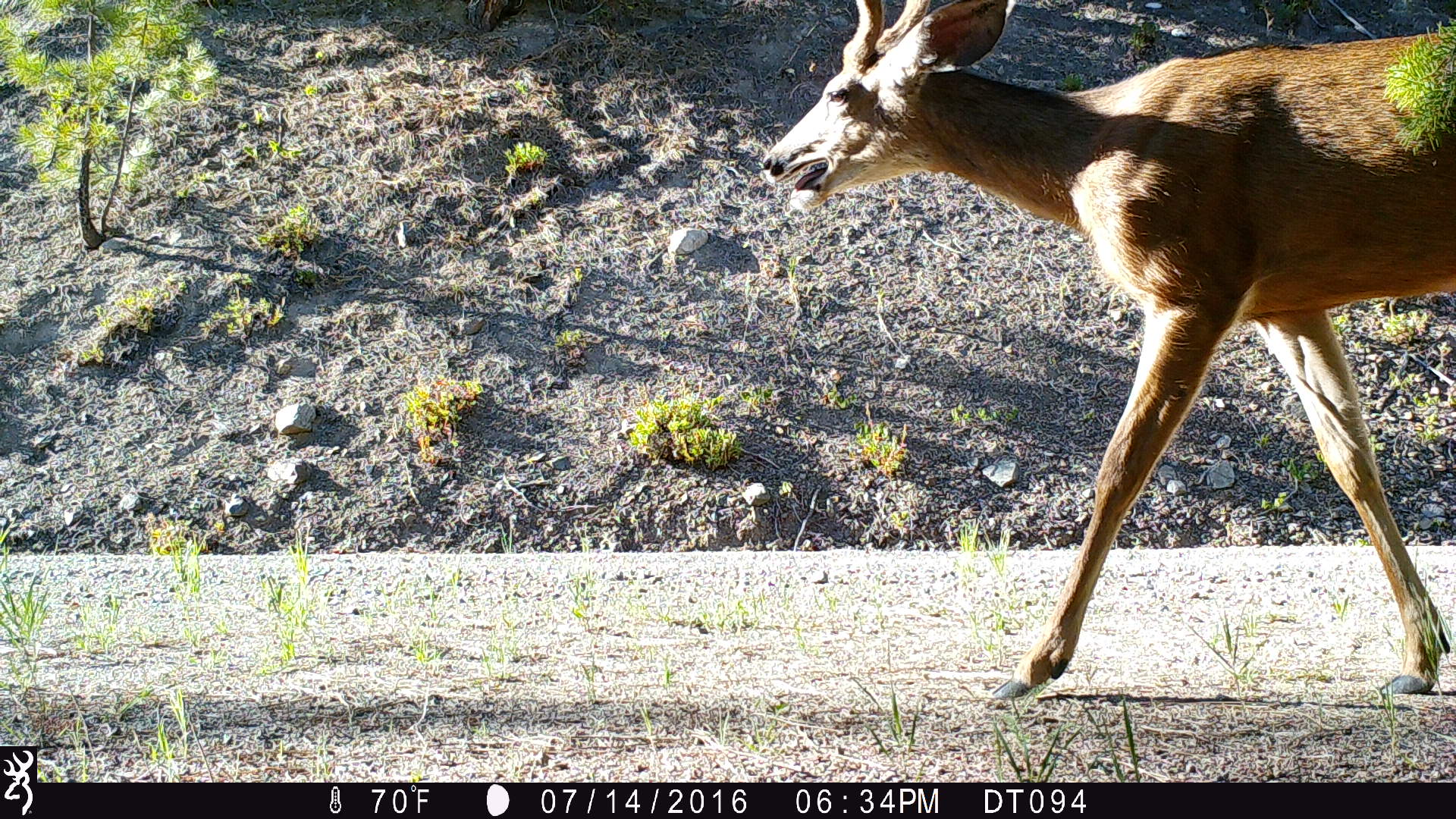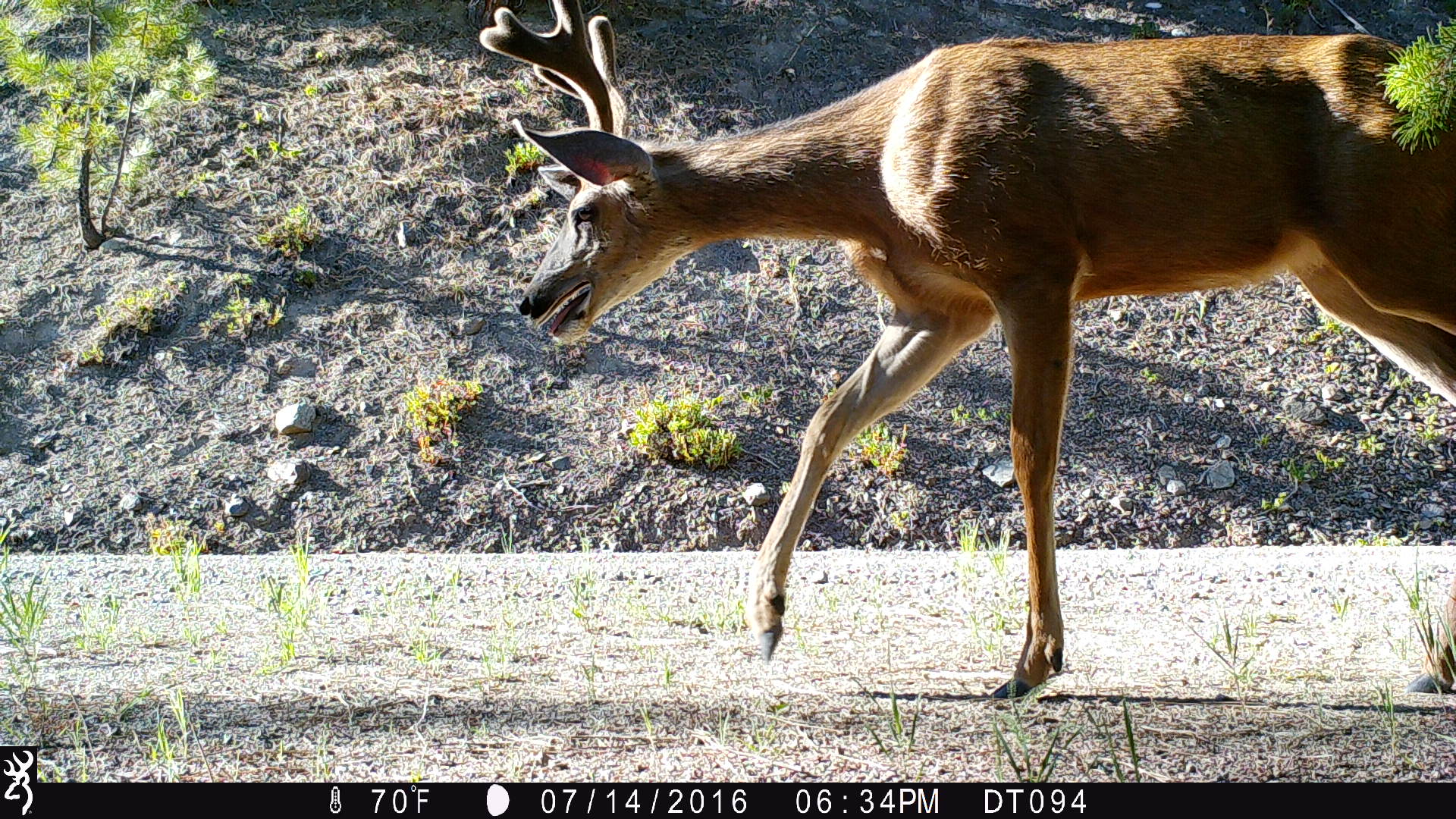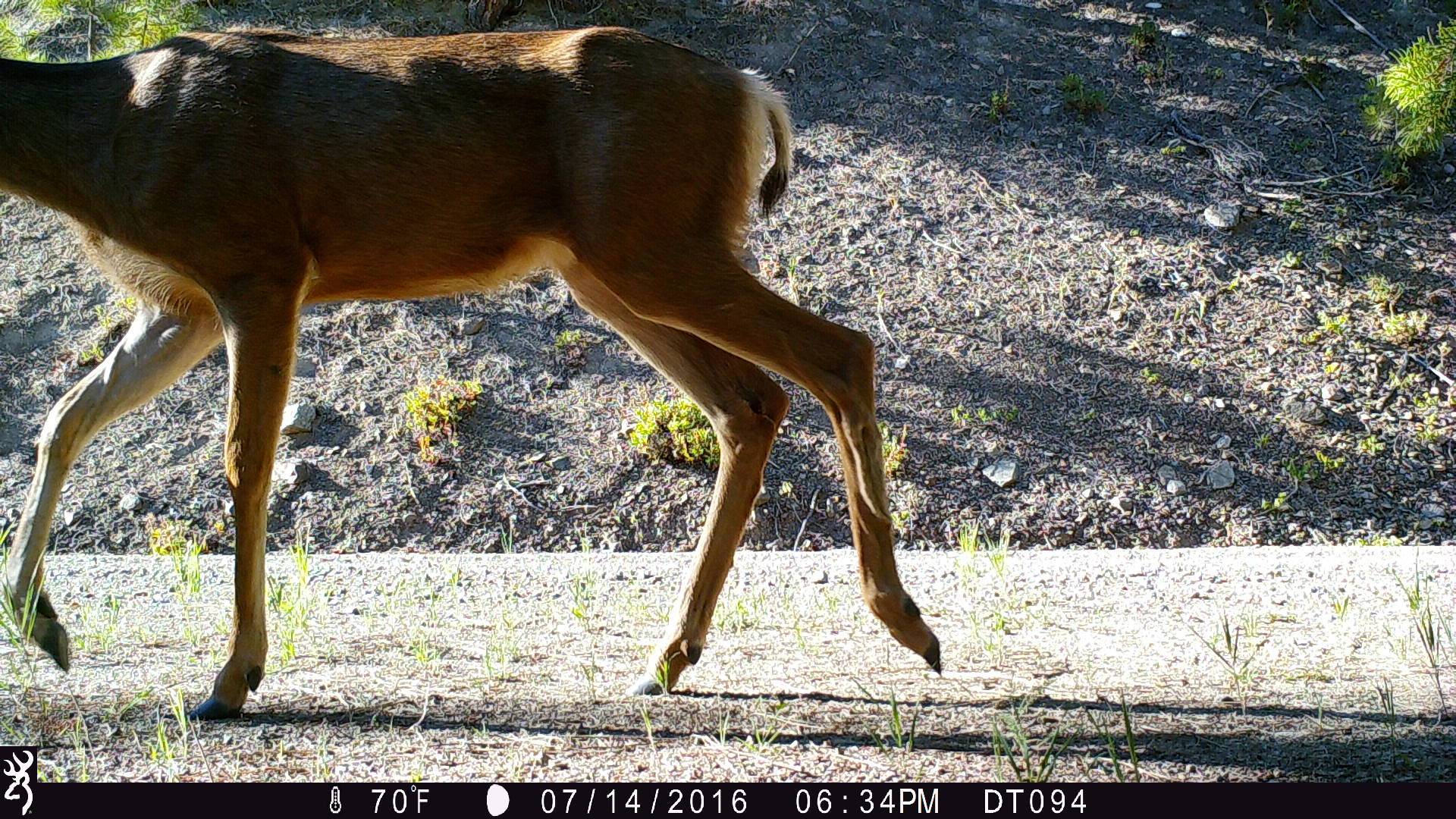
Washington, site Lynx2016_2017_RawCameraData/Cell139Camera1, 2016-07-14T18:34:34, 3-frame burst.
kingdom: Animalia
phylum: Chordata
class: Mammalia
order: Artiodactyla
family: Cervidae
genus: Odocoileus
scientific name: Odocoileus hemionus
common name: mule deer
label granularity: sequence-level